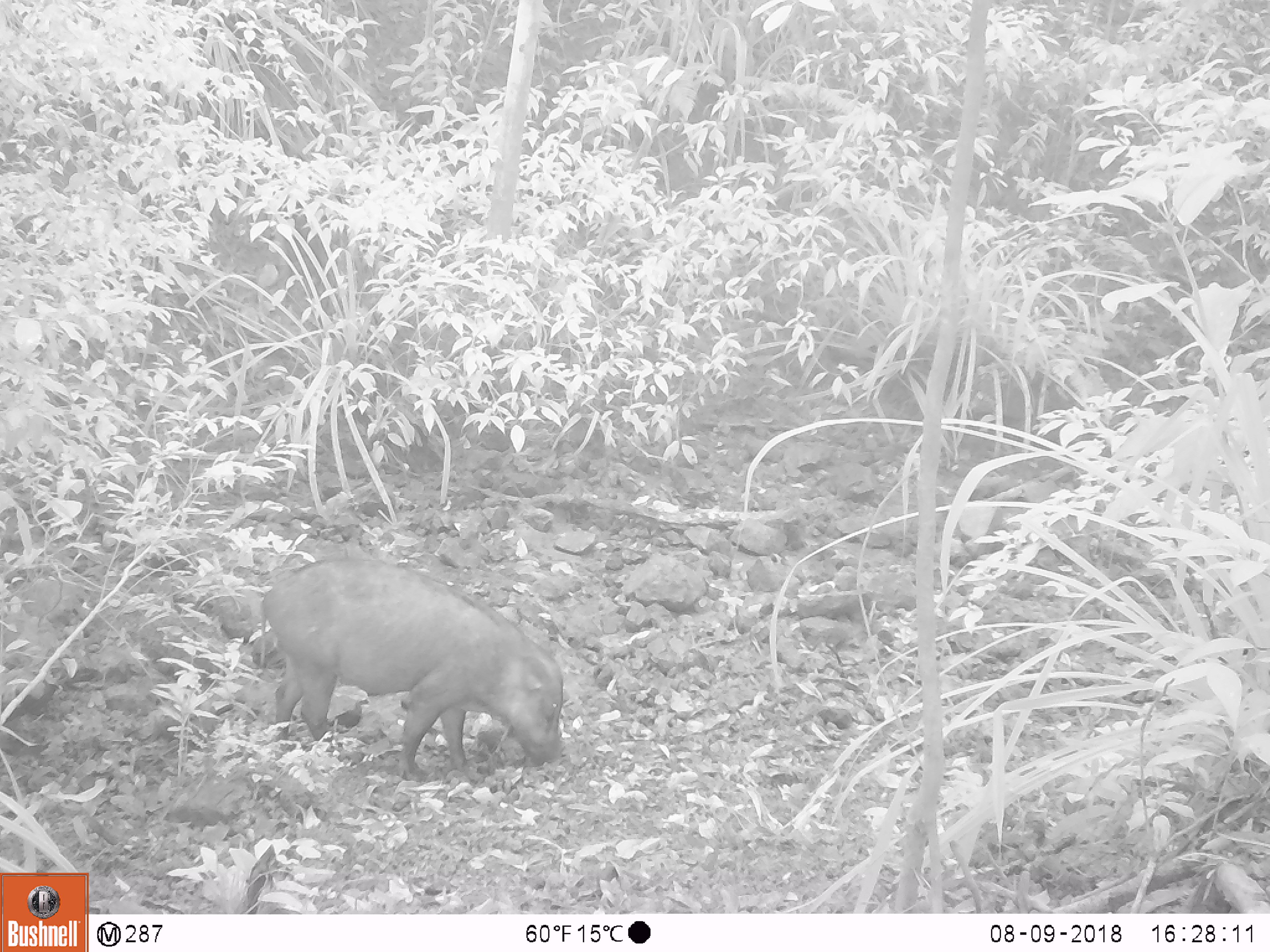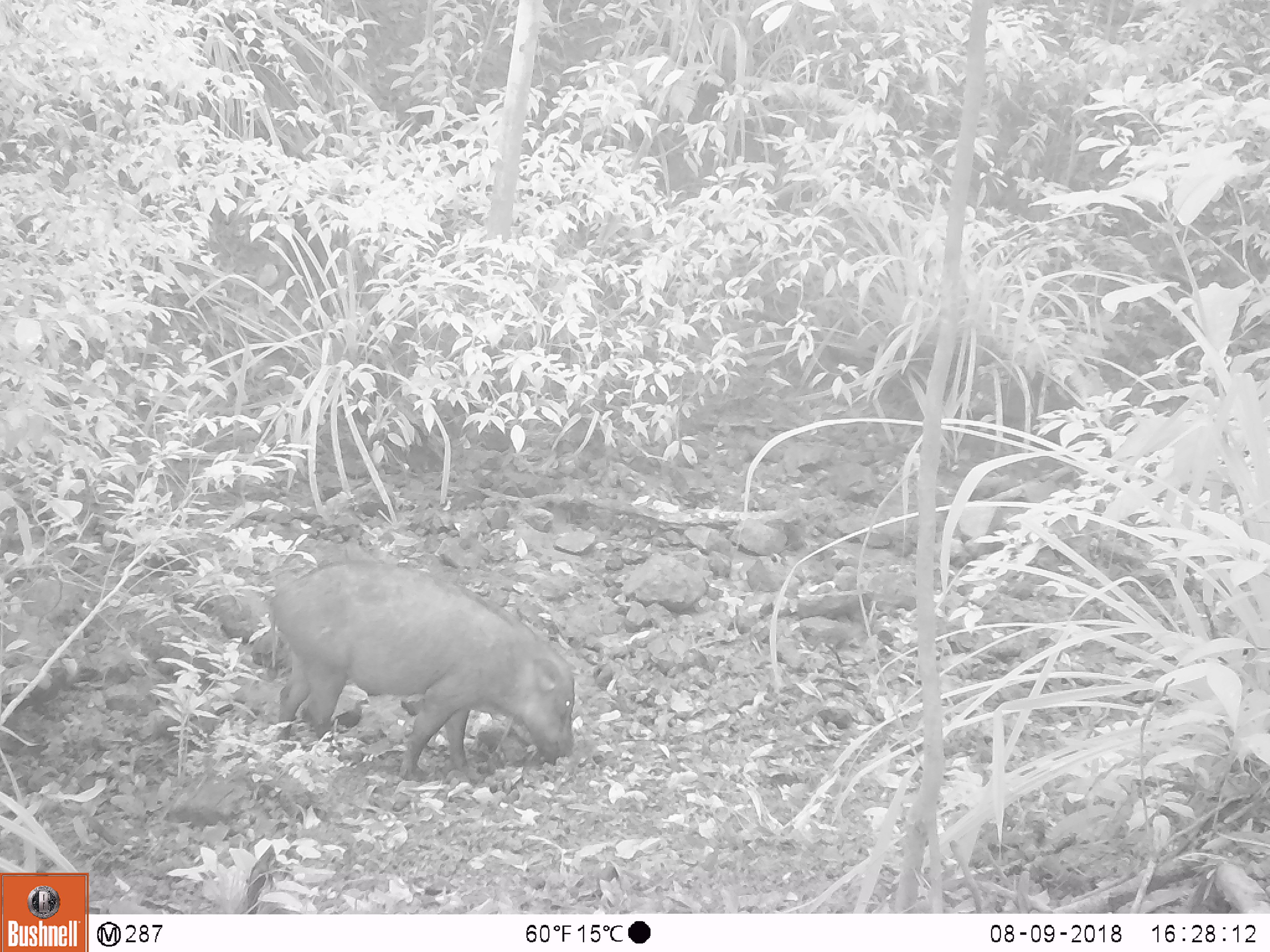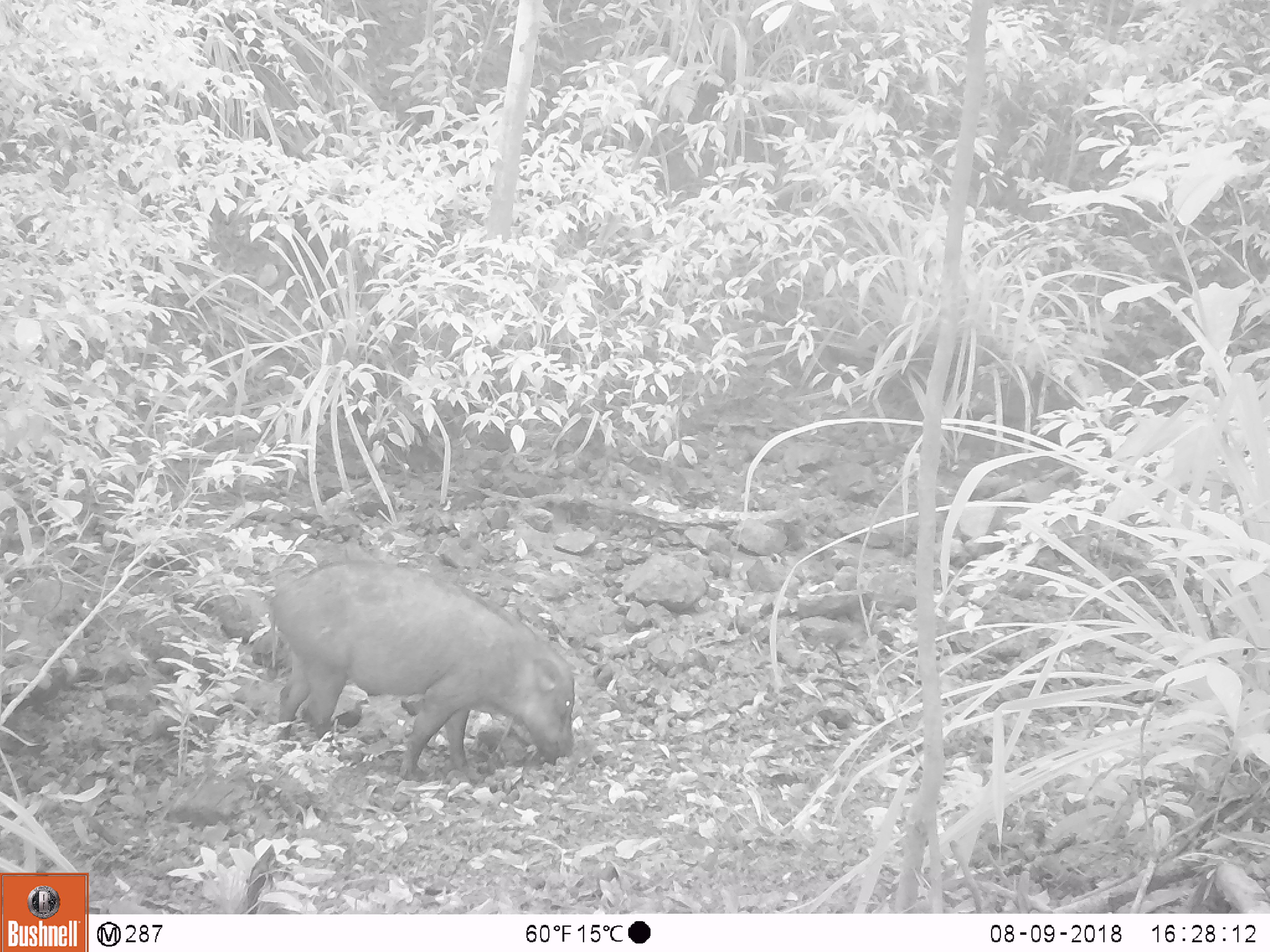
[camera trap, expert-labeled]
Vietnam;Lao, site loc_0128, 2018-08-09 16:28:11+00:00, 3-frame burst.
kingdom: Animalia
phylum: Chordata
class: Mammalia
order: Artiodactyla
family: Suidae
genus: Sus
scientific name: Sus scrofa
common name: eurasian wild pig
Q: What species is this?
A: Eurasian wild pig (Sus scrofa).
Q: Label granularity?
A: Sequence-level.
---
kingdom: Animalia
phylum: Chordata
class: Aves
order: Galliformes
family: Phasianidae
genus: Gallus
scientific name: Gallus gallus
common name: red junglefowl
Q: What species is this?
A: Red junglefowl (Gallus gallus).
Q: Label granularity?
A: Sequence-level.